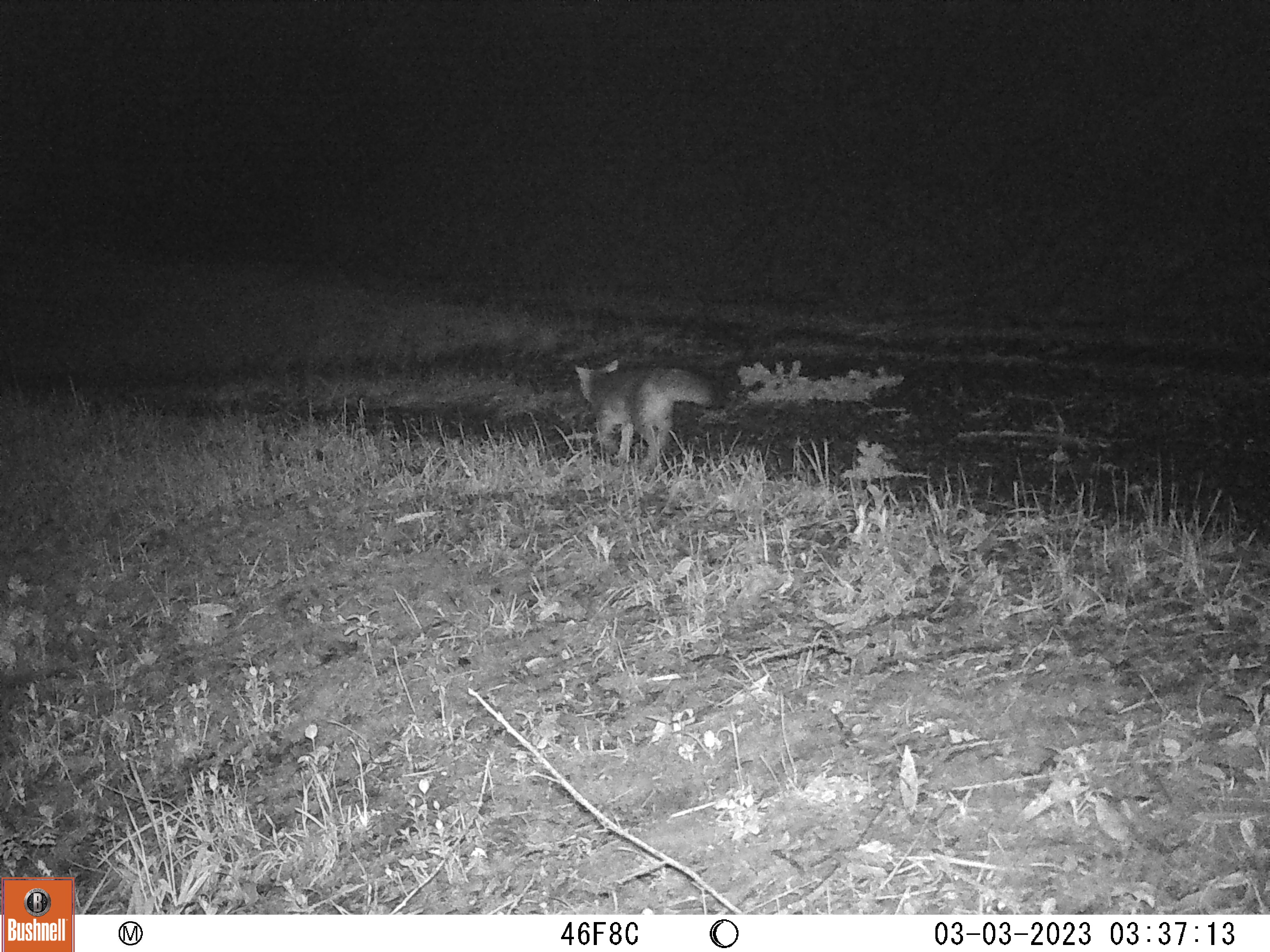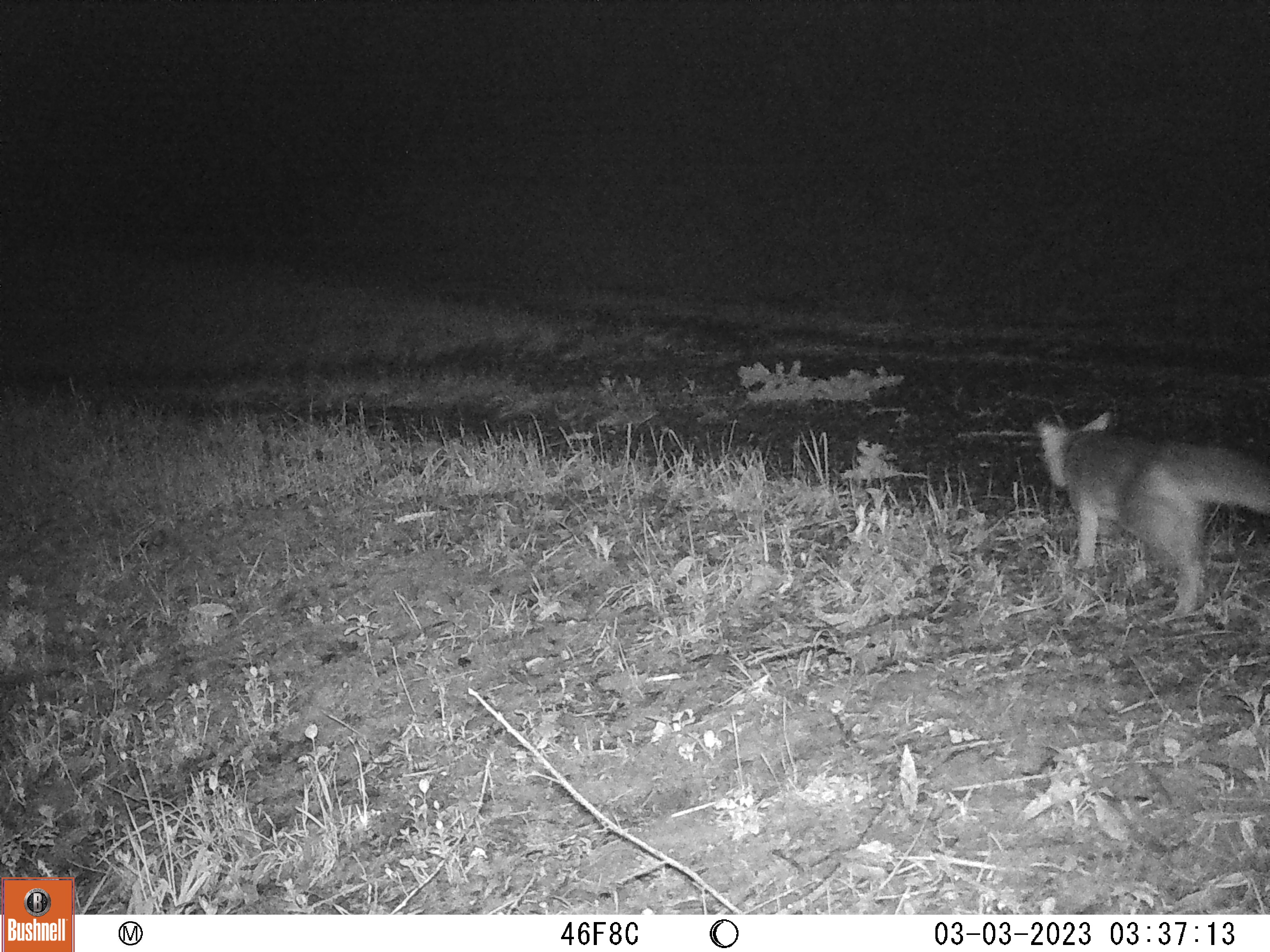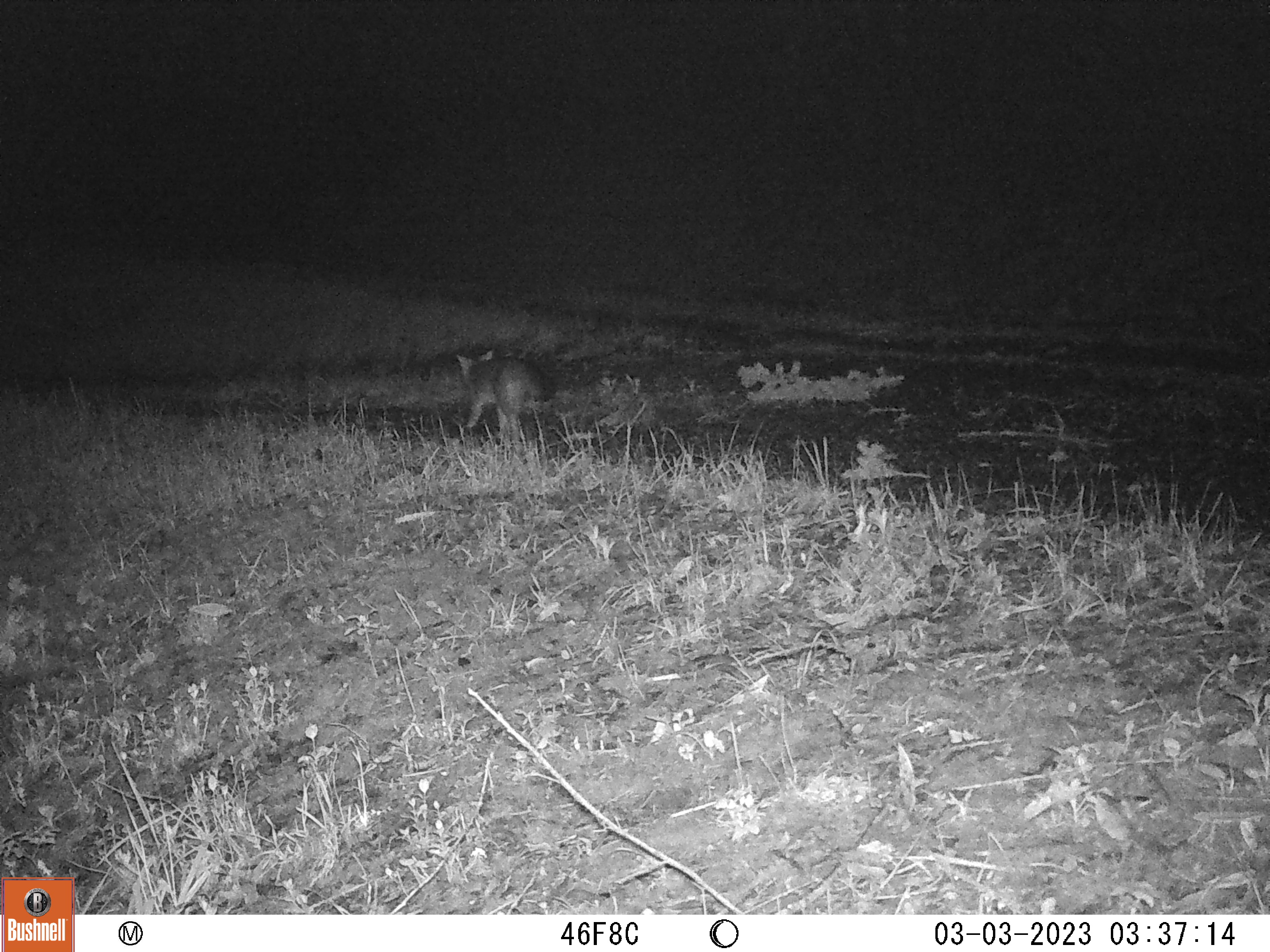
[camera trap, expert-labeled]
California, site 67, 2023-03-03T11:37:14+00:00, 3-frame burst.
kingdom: Animalia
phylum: Chordata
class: Mammalia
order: Carnivora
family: Canidae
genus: Urocyon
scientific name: Urocyon cinereoargenteus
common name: gray fox